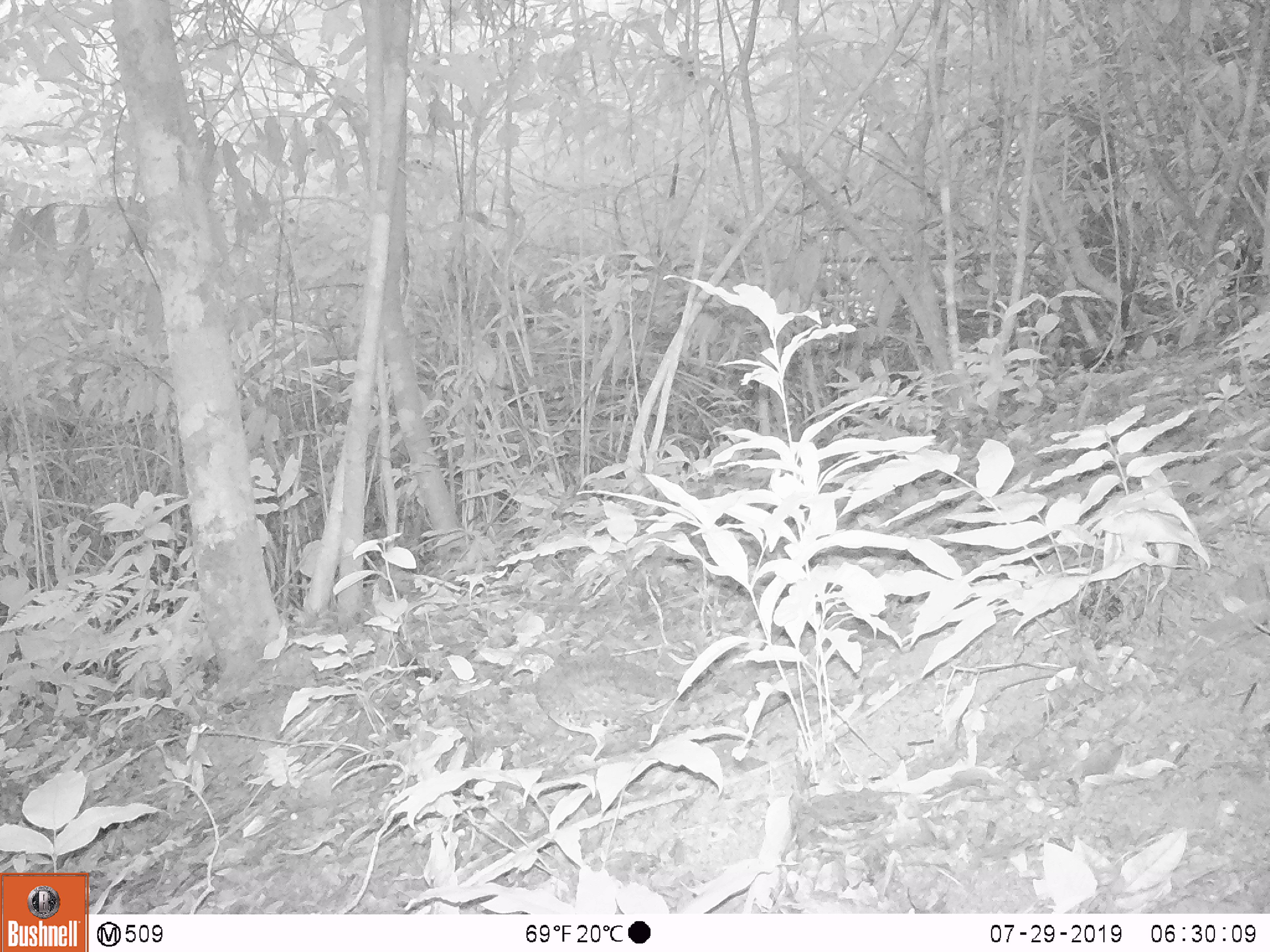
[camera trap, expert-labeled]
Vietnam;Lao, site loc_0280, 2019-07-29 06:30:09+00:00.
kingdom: Animalia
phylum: Chordata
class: Aves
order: Galliformes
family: Phasianidae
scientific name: Phasianidae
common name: partridge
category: unidentified partridge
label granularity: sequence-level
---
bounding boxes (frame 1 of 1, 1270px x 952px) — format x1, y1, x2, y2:
unidentified partridge: 508, 647, 678, 765; 788, 788, 913, 855